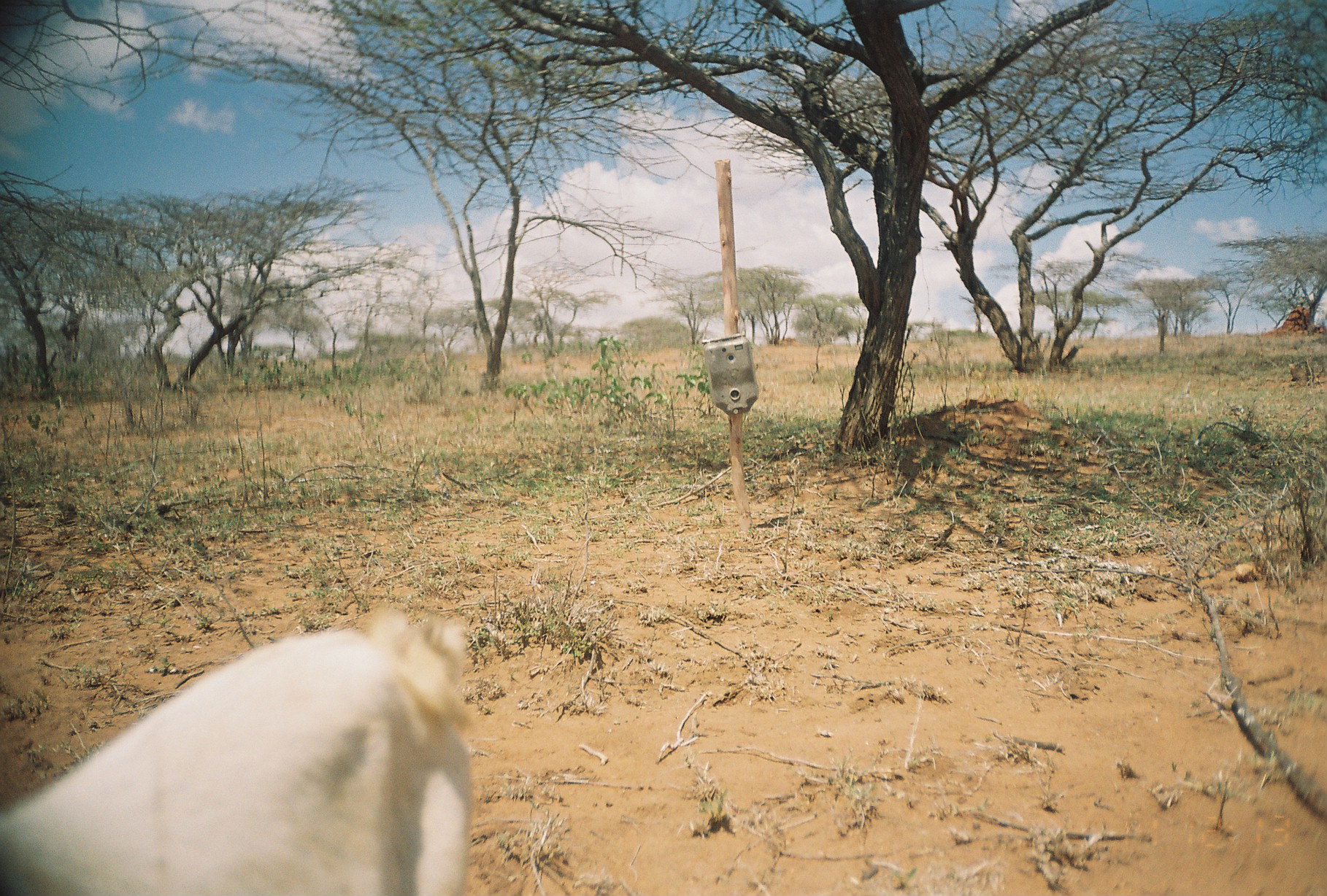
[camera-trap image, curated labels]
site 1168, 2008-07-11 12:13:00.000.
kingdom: Animalia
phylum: Chordata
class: Mammalia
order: Artiodactyla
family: Bovidae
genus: Capra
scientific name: Capra aegagrus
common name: wild goat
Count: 1.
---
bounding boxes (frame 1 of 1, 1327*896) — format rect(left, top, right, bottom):
capra aegagrus: rect(1, 605, 473, 894)